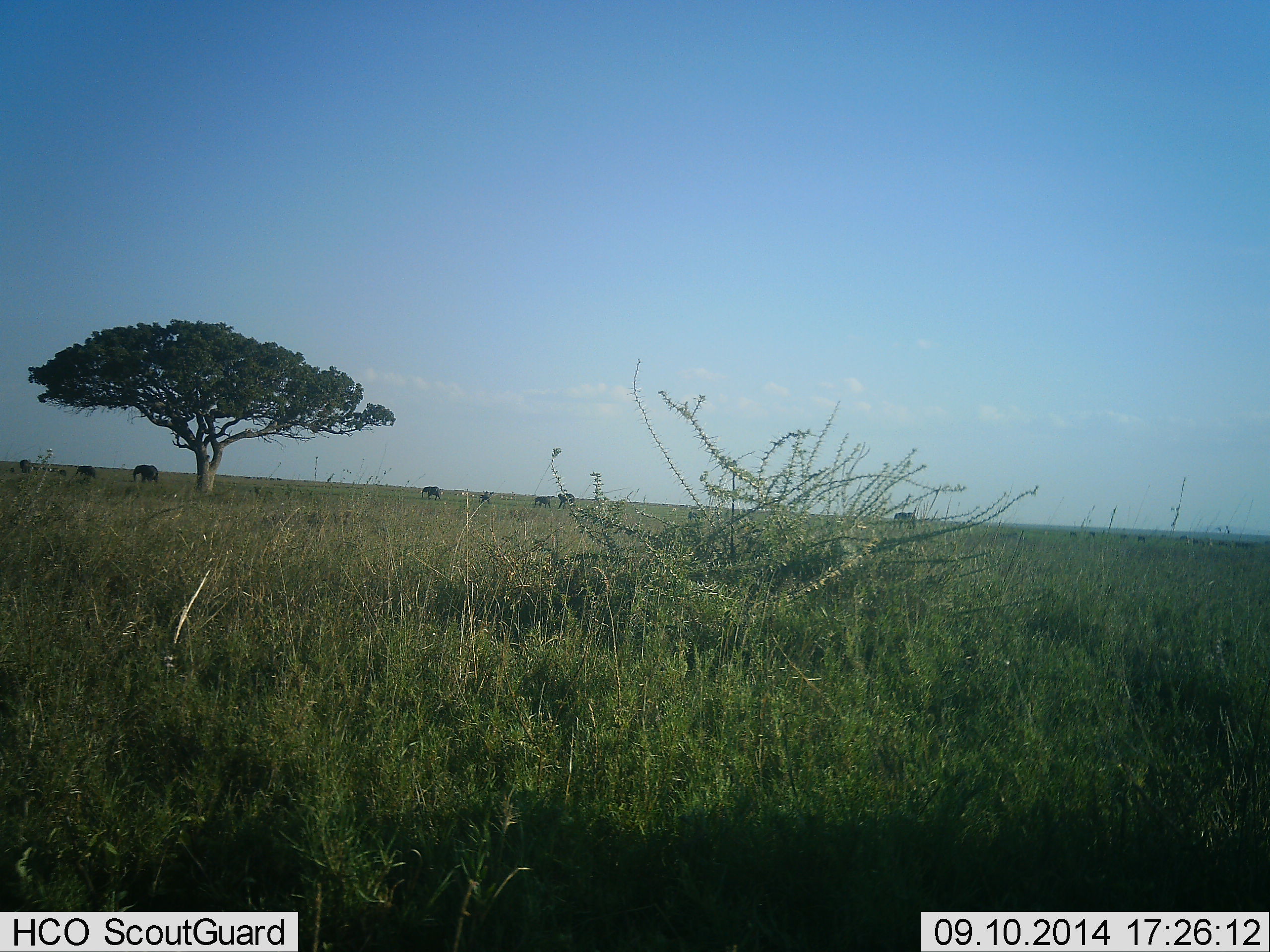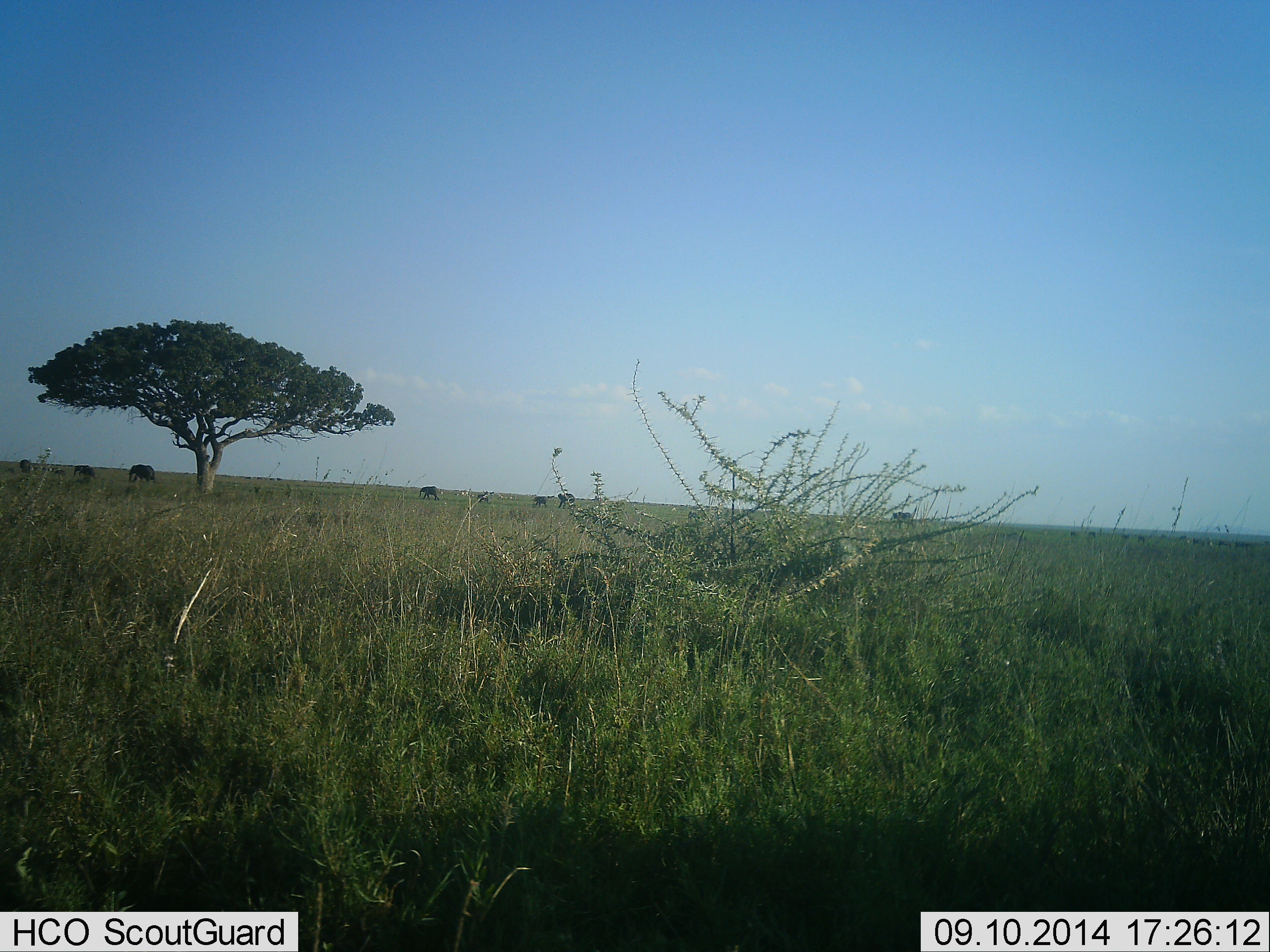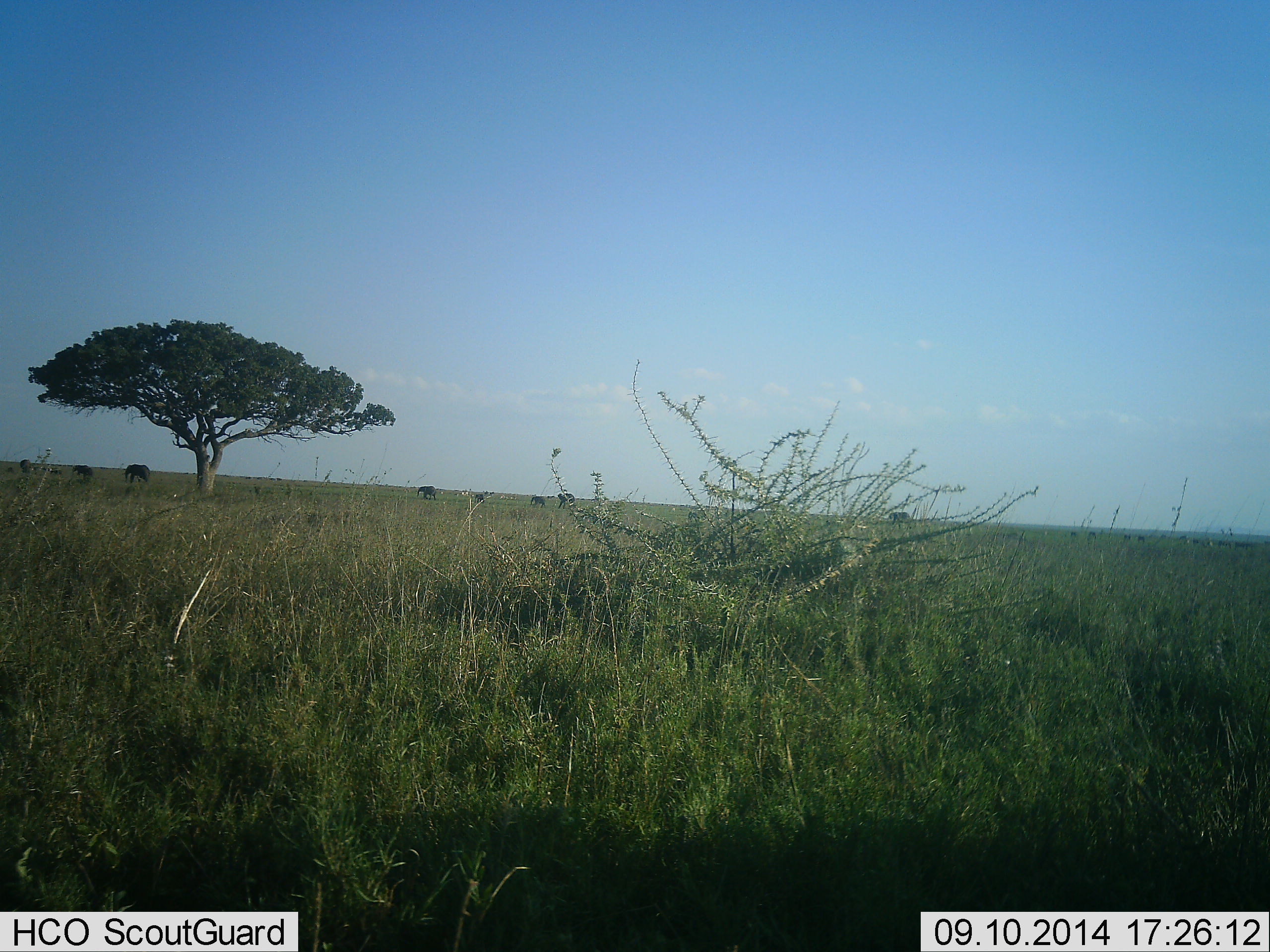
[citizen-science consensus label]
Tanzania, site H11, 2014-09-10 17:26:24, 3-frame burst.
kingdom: Animalia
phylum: Chordata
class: Mammalia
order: Proboscidea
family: Elephantidae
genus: Loxodonta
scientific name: Loxodonta africana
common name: african bush elephant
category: elephant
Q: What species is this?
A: Elephant (african bush elephant) (Loxodonta africana).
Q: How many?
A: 8.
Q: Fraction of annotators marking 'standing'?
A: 10%.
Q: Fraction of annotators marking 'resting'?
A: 0%.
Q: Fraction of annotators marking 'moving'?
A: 90%.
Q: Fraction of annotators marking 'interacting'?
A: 0%.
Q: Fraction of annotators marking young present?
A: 50%.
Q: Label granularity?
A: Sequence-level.